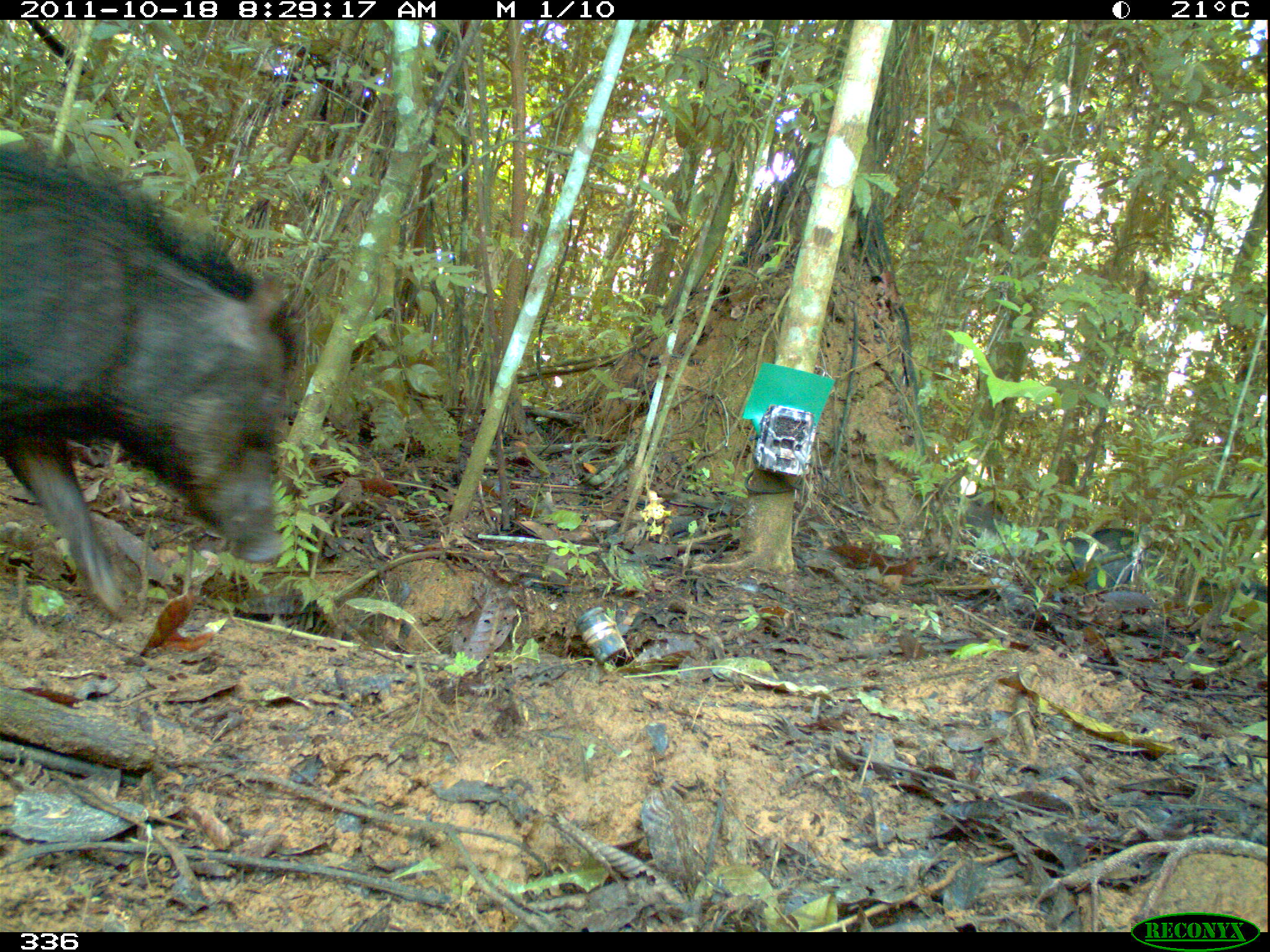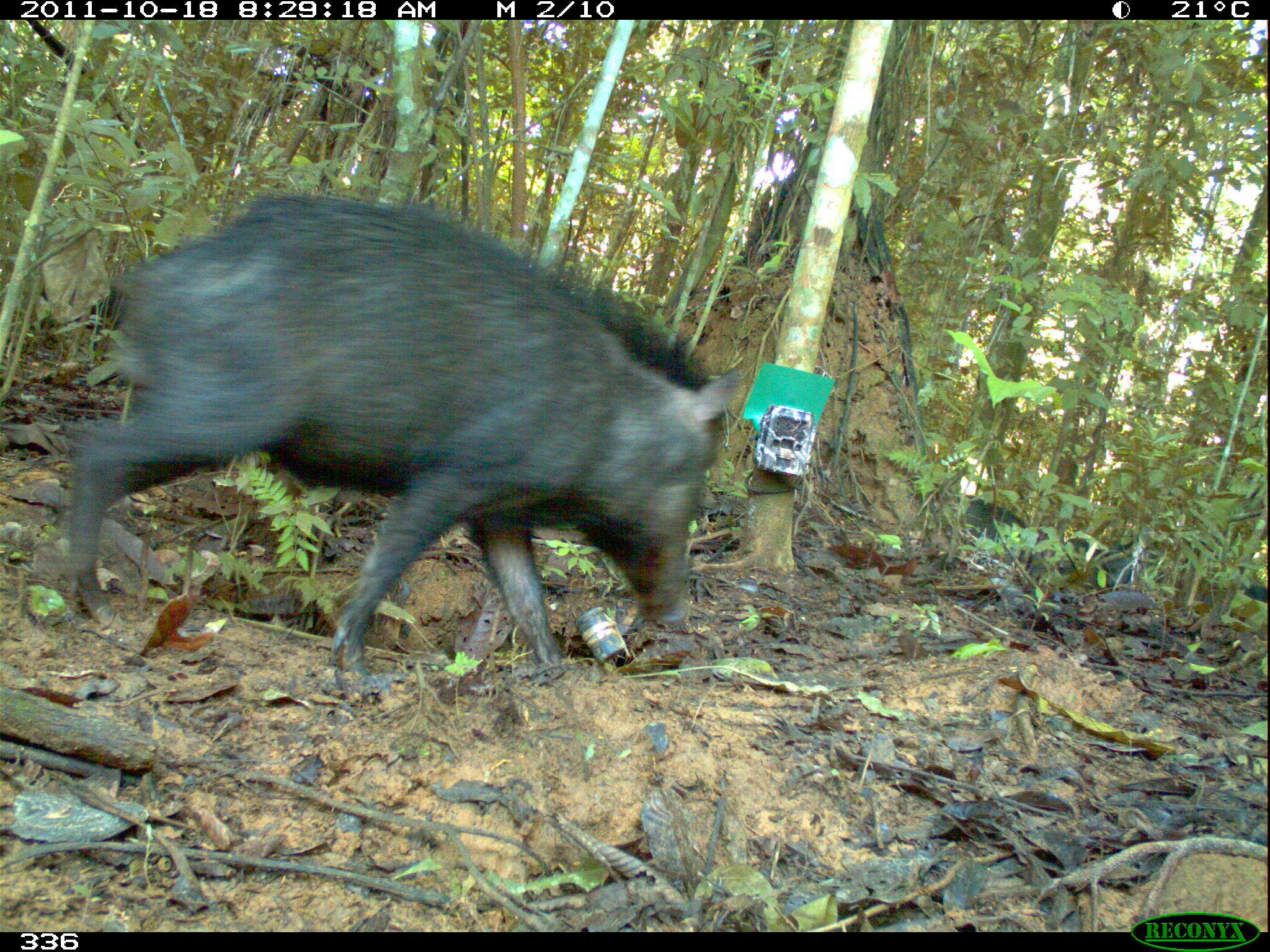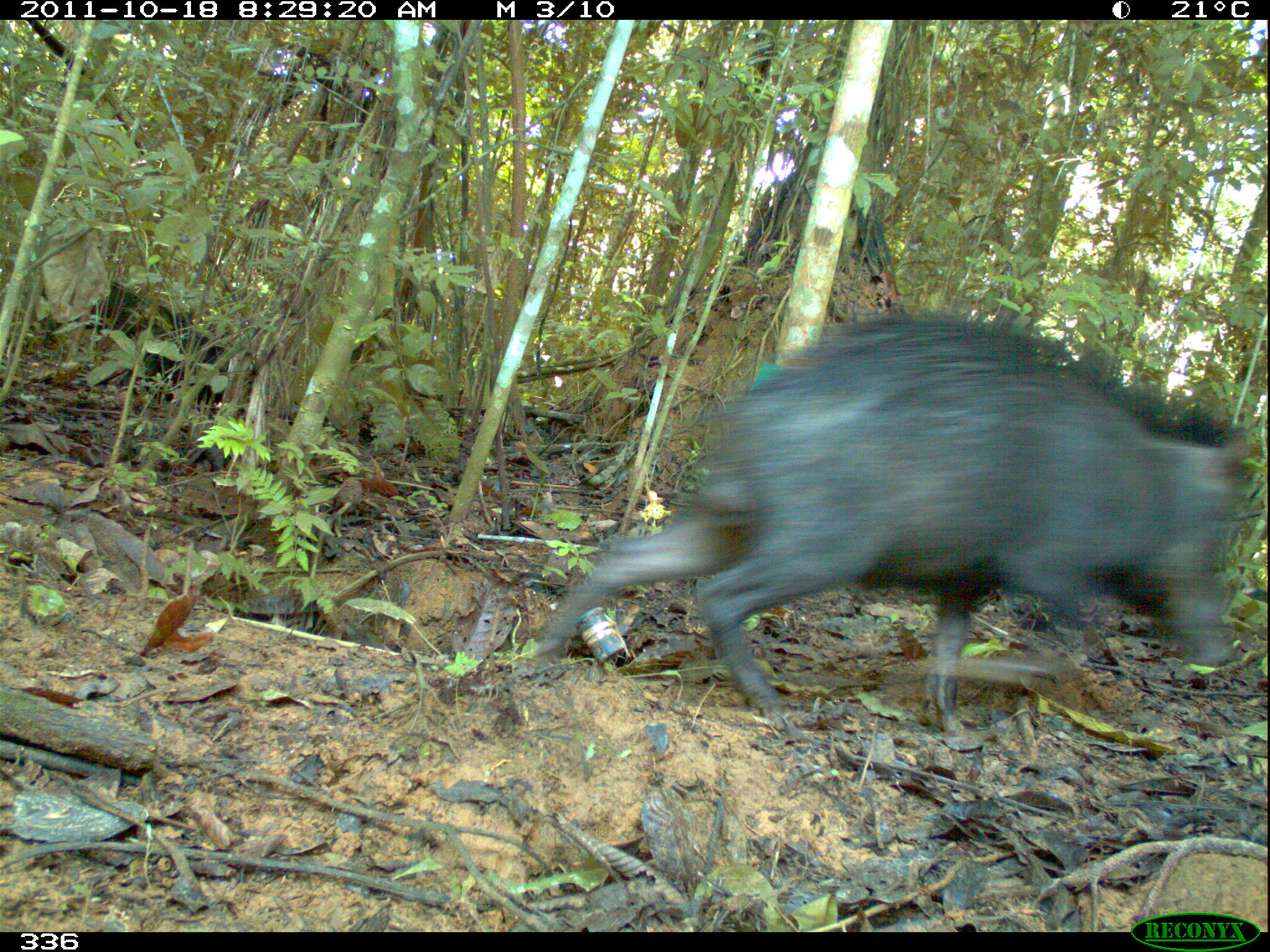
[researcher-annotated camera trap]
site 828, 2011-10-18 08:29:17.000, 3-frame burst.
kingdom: Animalia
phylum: Chordata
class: Mammalia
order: Artiodactyla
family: Tayassuidae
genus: Tayassu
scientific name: Tayassu pecari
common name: white-lipped peccary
Tayassu pecari (white-lipped peccary).